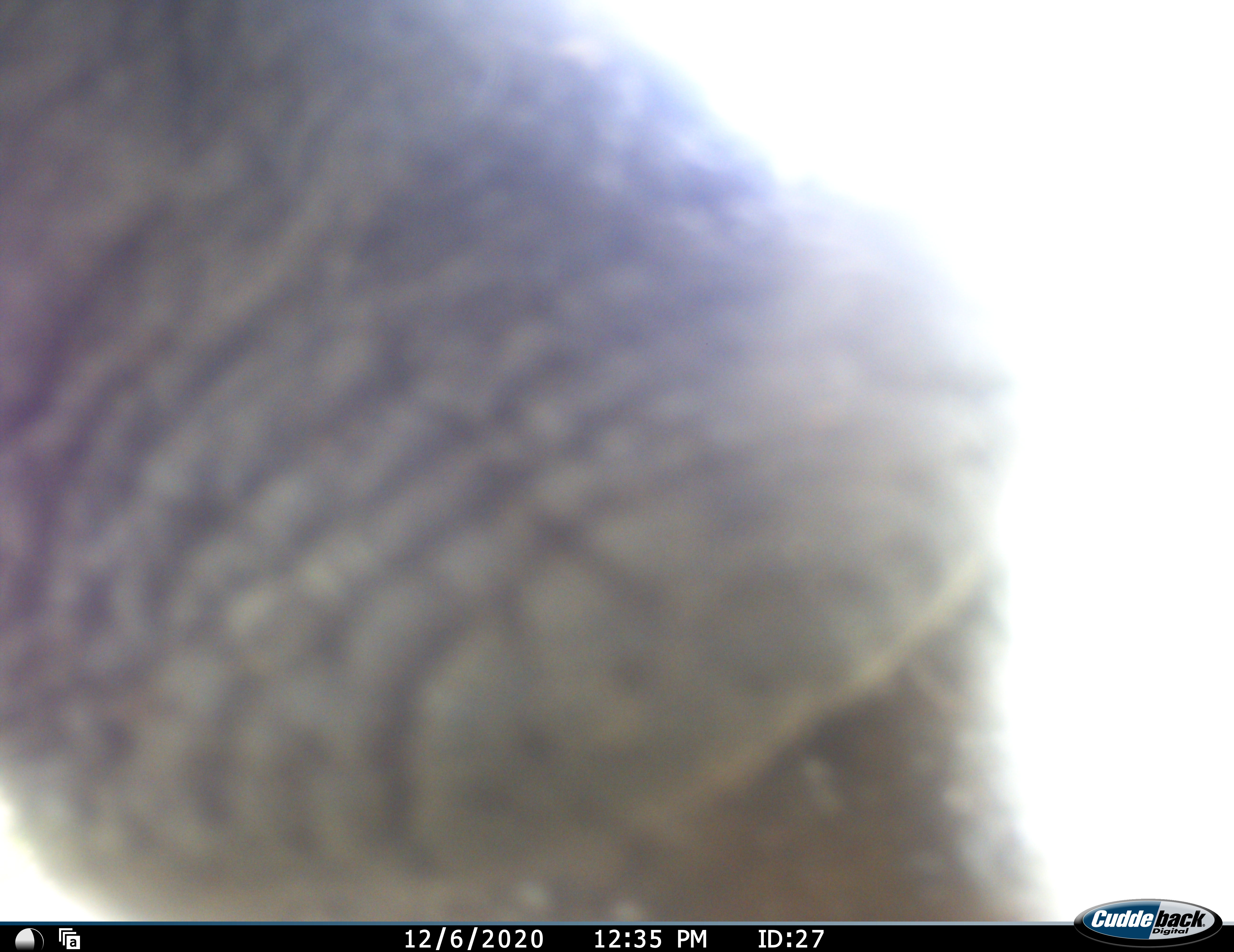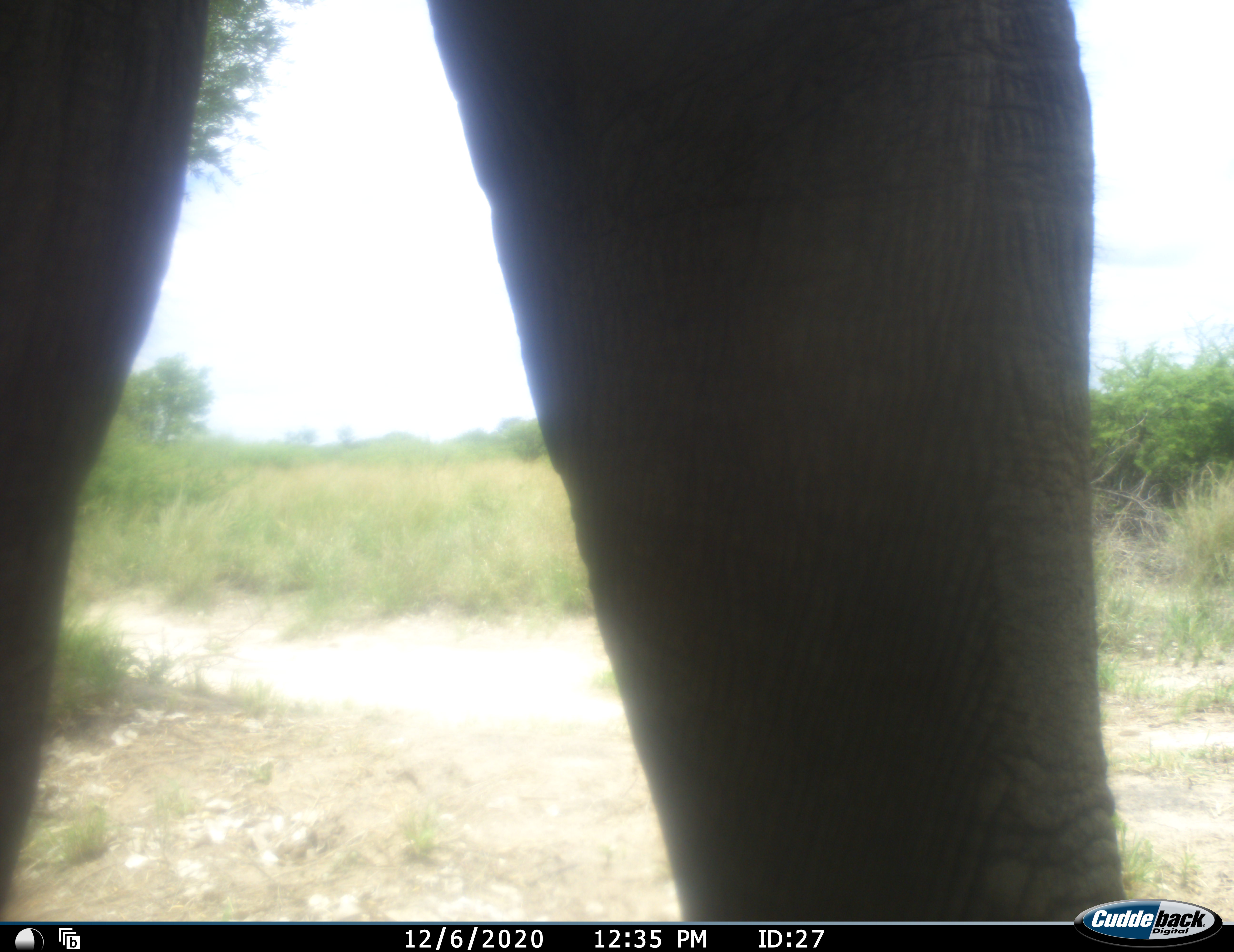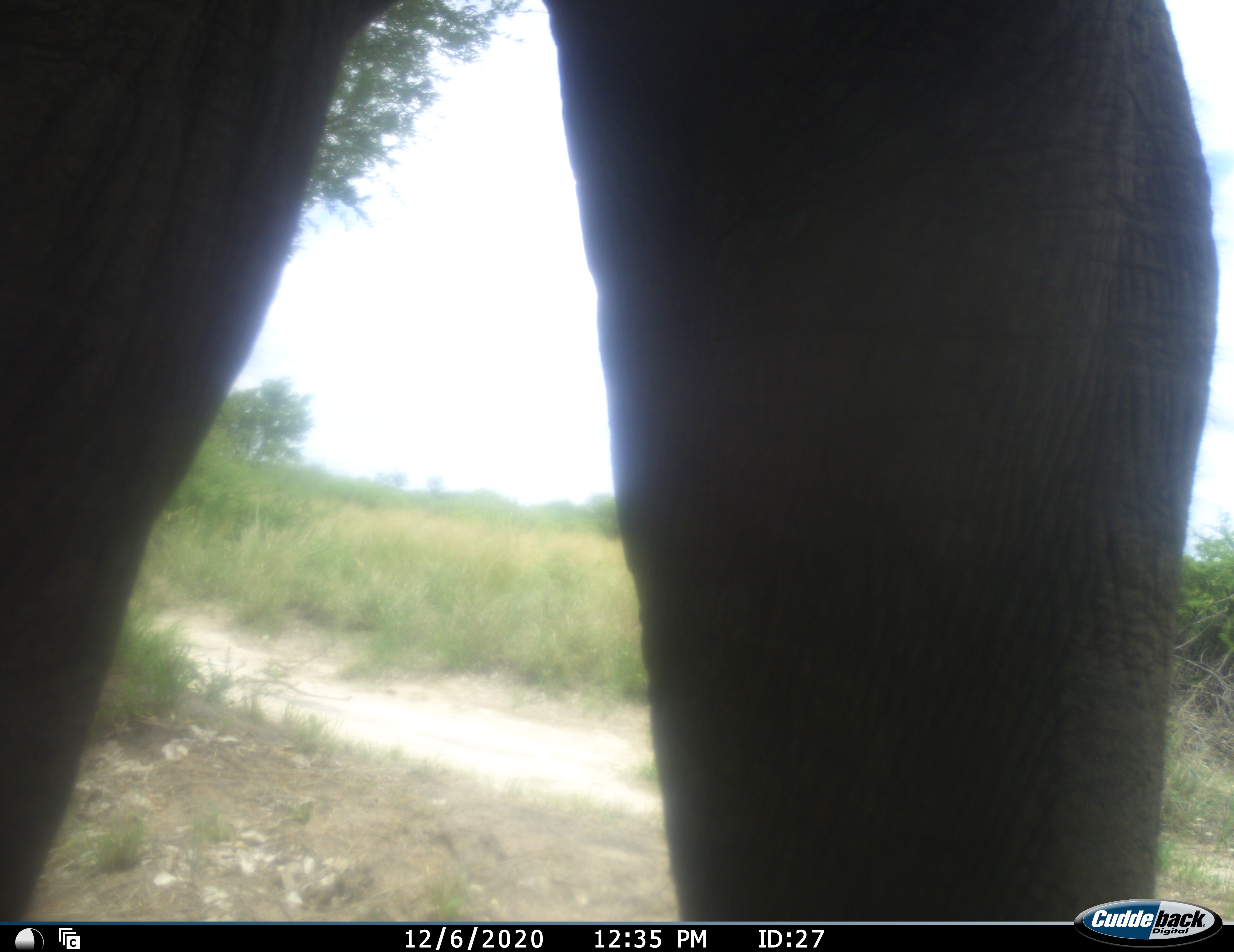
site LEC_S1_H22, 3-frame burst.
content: unidentified animal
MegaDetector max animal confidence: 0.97